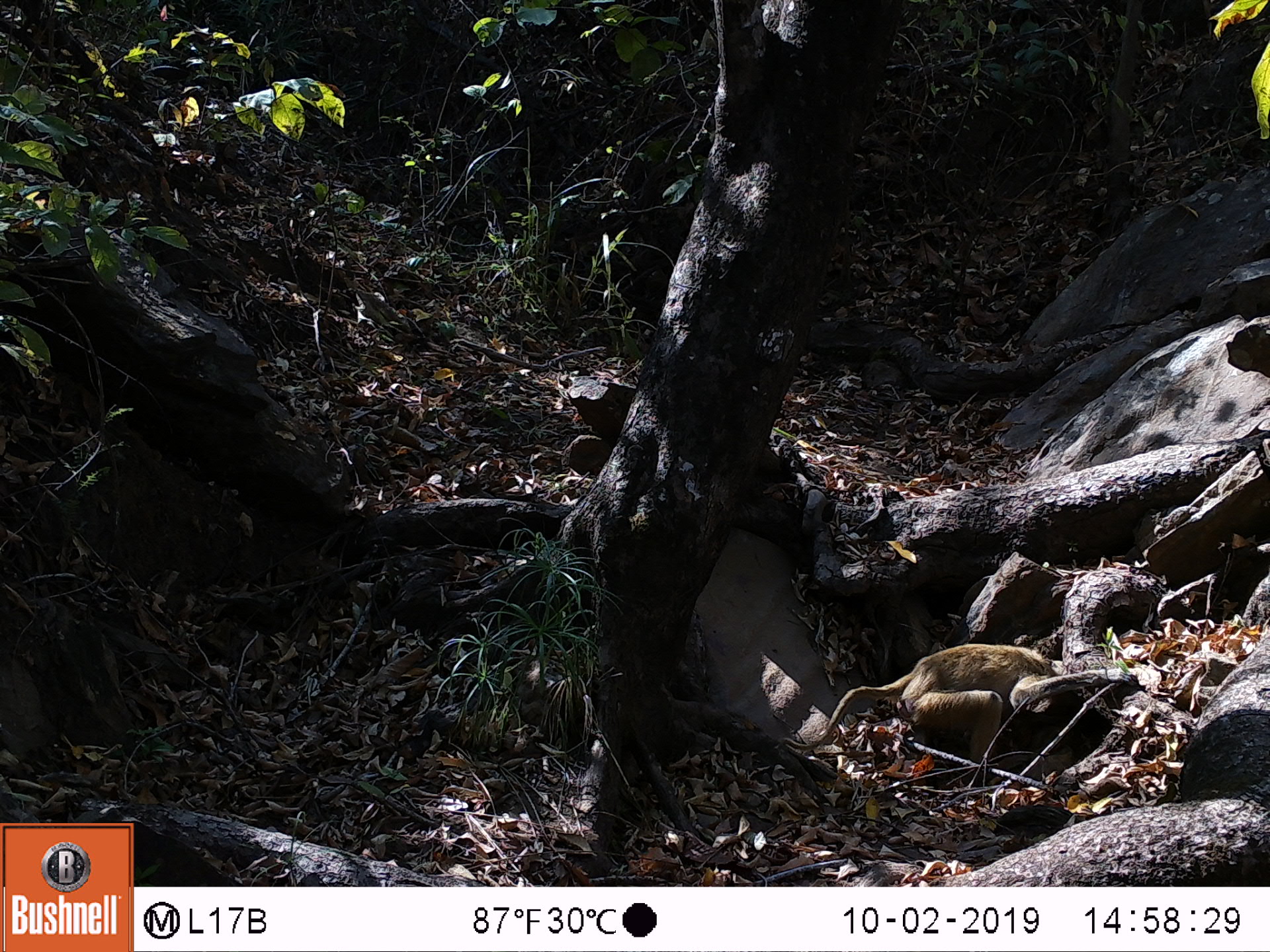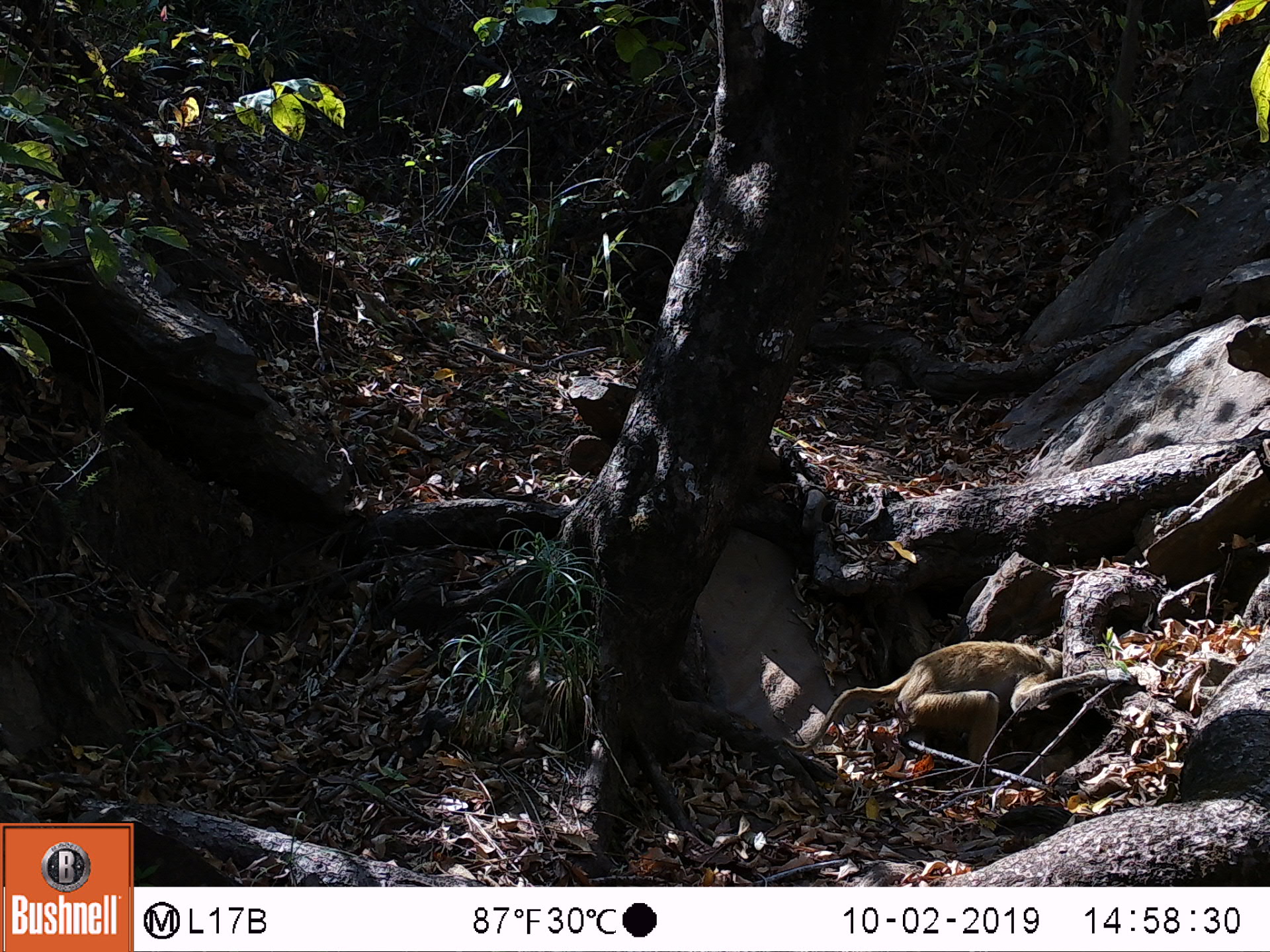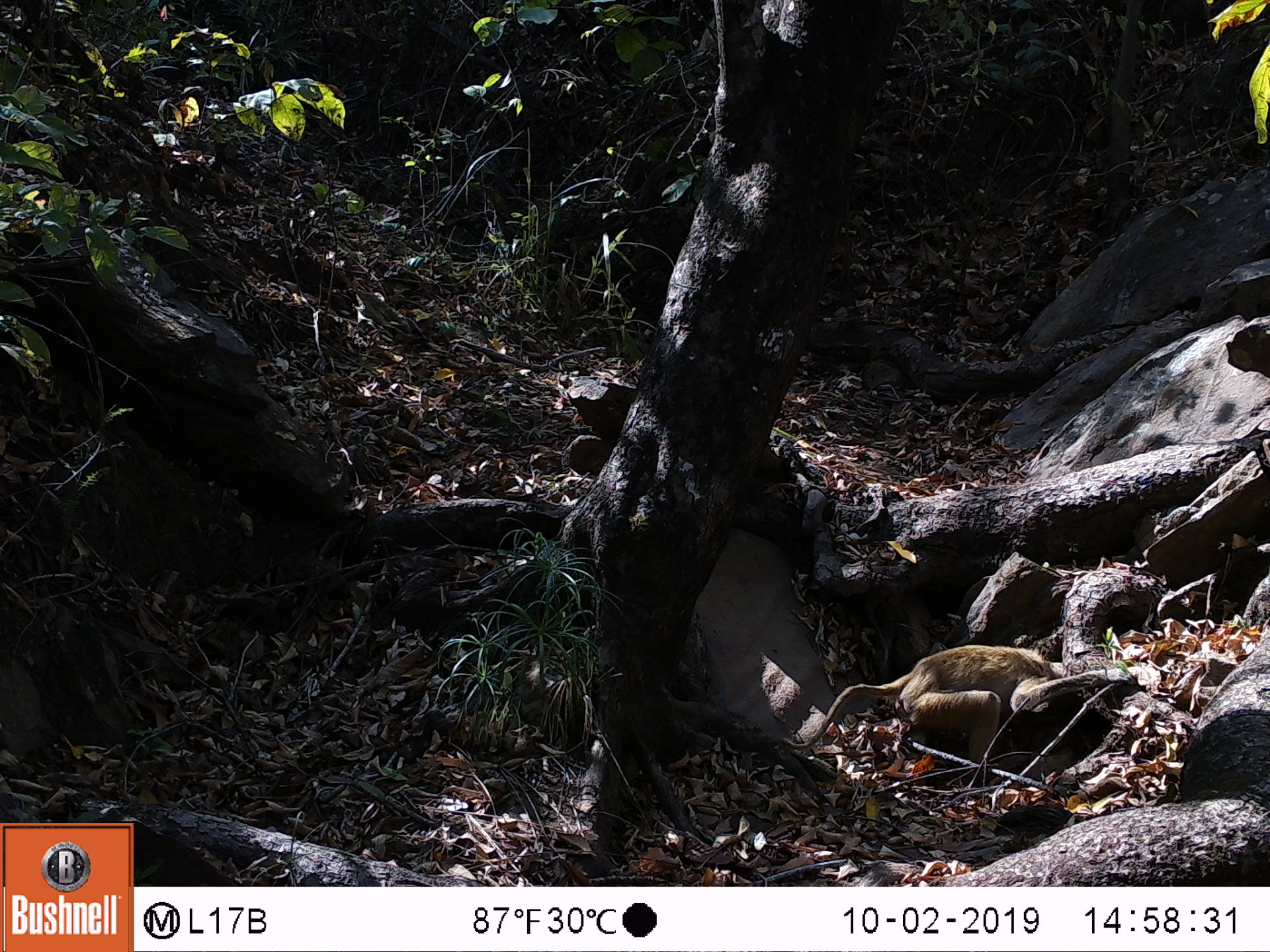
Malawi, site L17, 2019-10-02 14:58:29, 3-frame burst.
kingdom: Animalia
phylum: Chordata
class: Mammalia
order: Primates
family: Cercopithecidae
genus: Papio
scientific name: Papio cynocephalus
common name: yellow baboon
Yellow baboon (Papio cynocephalus), count 1.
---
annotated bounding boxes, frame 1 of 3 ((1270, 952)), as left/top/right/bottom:
yellow baboon: 804/641/1061/764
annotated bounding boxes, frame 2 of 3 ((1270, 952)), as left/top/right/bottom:
yellow baboon: 811/631/1067/772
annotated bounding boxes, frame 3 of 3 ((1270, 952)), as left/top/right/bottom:
yellow baboon: 786/639/1064/772